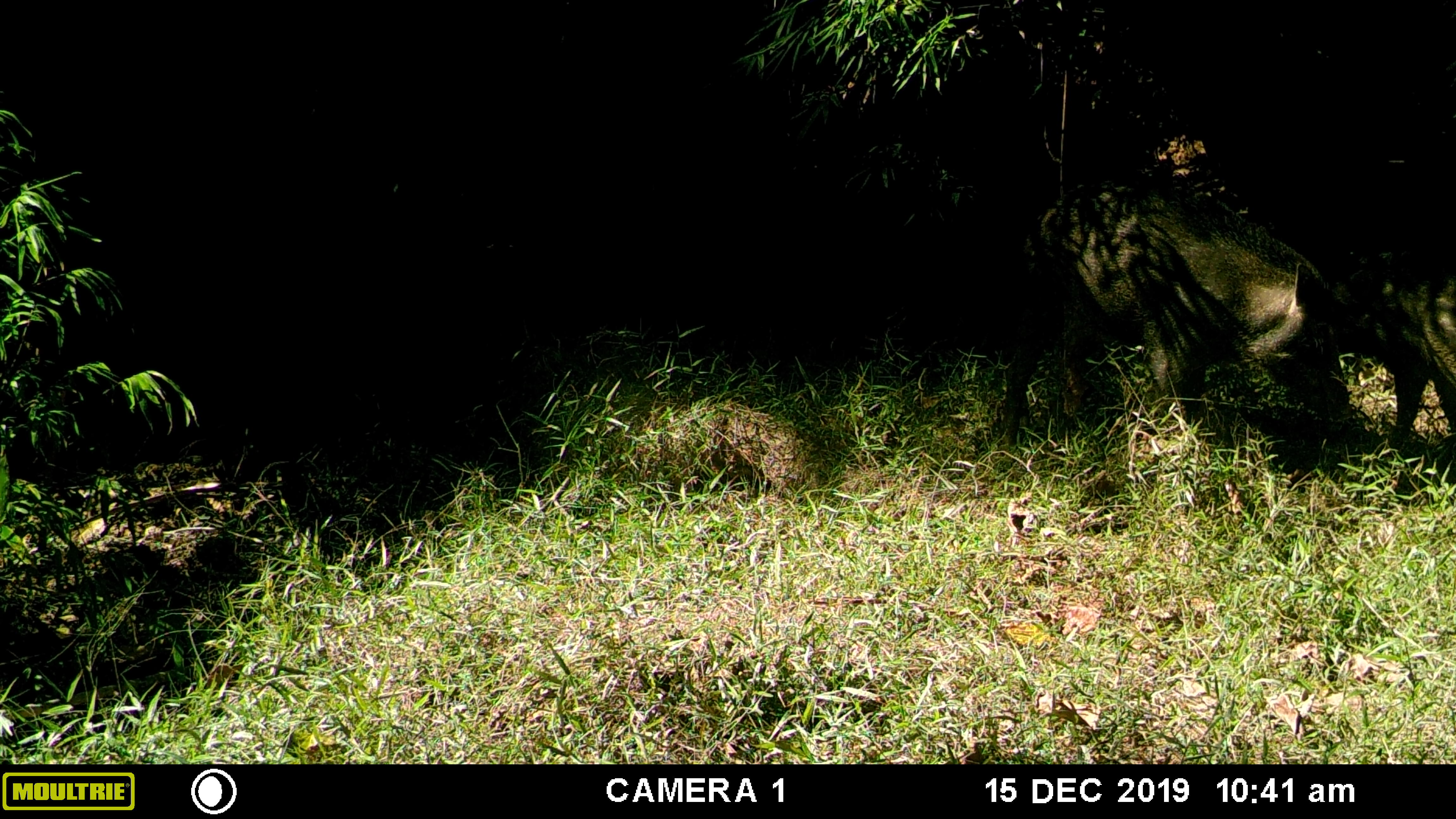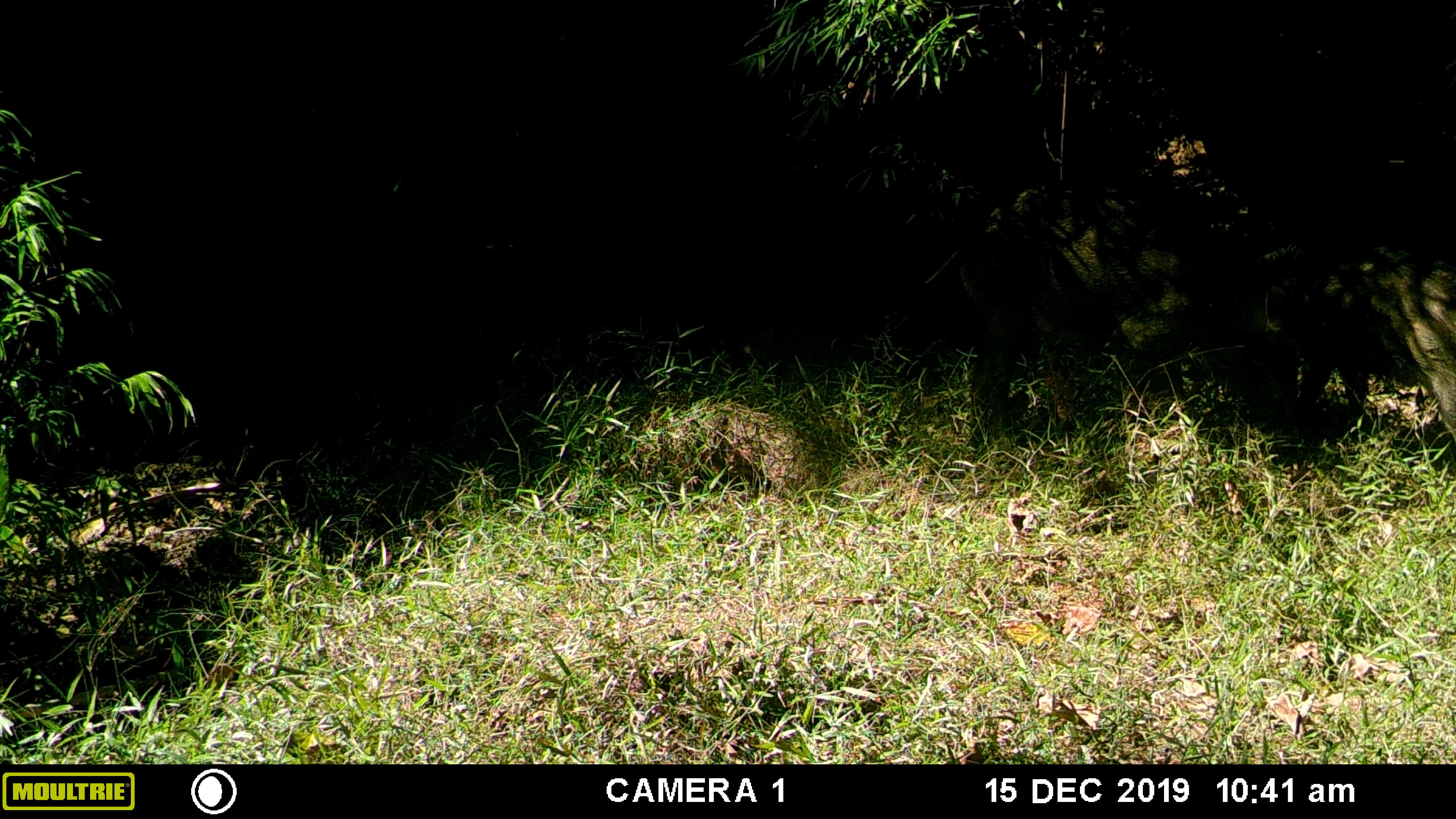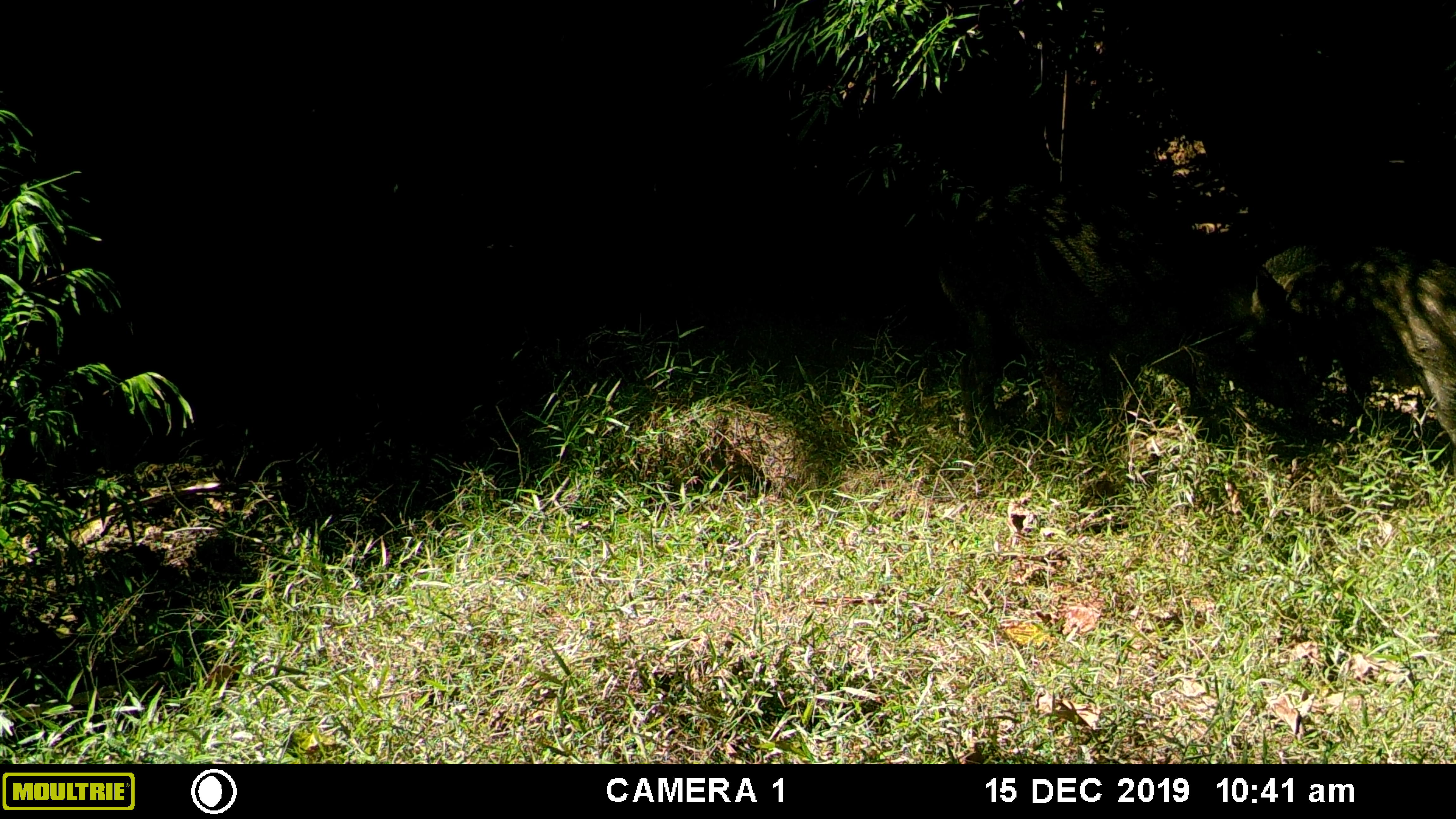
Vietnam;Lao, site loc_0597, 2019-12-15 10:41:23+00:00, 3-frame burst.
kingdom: Animalia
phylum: Chordata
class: Mammalia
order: Artiodactyla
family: Suidae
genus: Sus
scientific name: Sus scrofa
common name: eurasian wild pig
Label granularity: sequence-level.